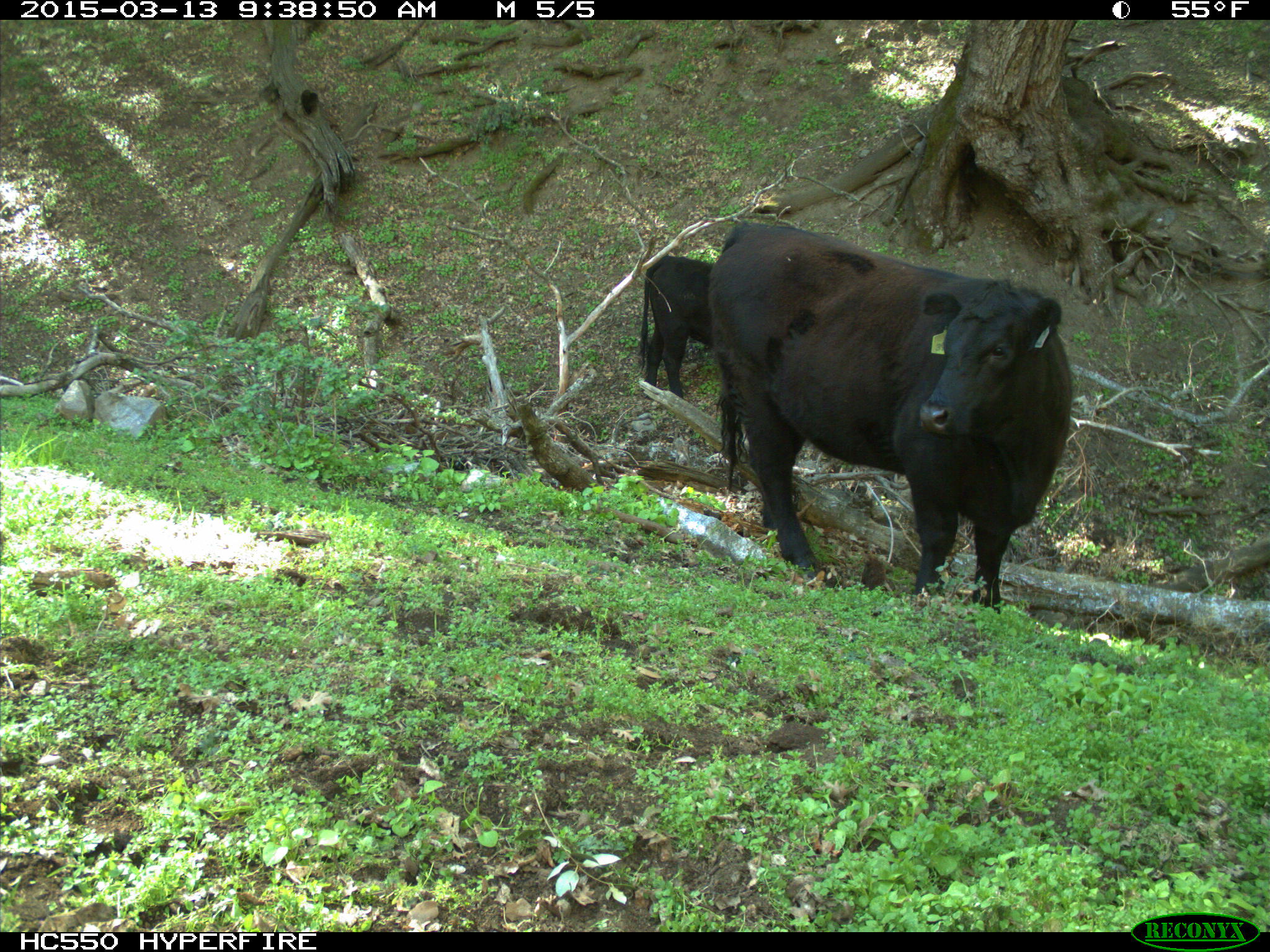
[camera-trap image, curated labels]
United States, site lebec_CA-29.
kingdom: Animalia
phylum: Chordata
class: Mammalia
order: Artiodactyla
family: Bovidae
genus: Bos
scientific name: Bos taurus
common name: domestic cow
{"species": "Bos taurus (domestic cow)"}